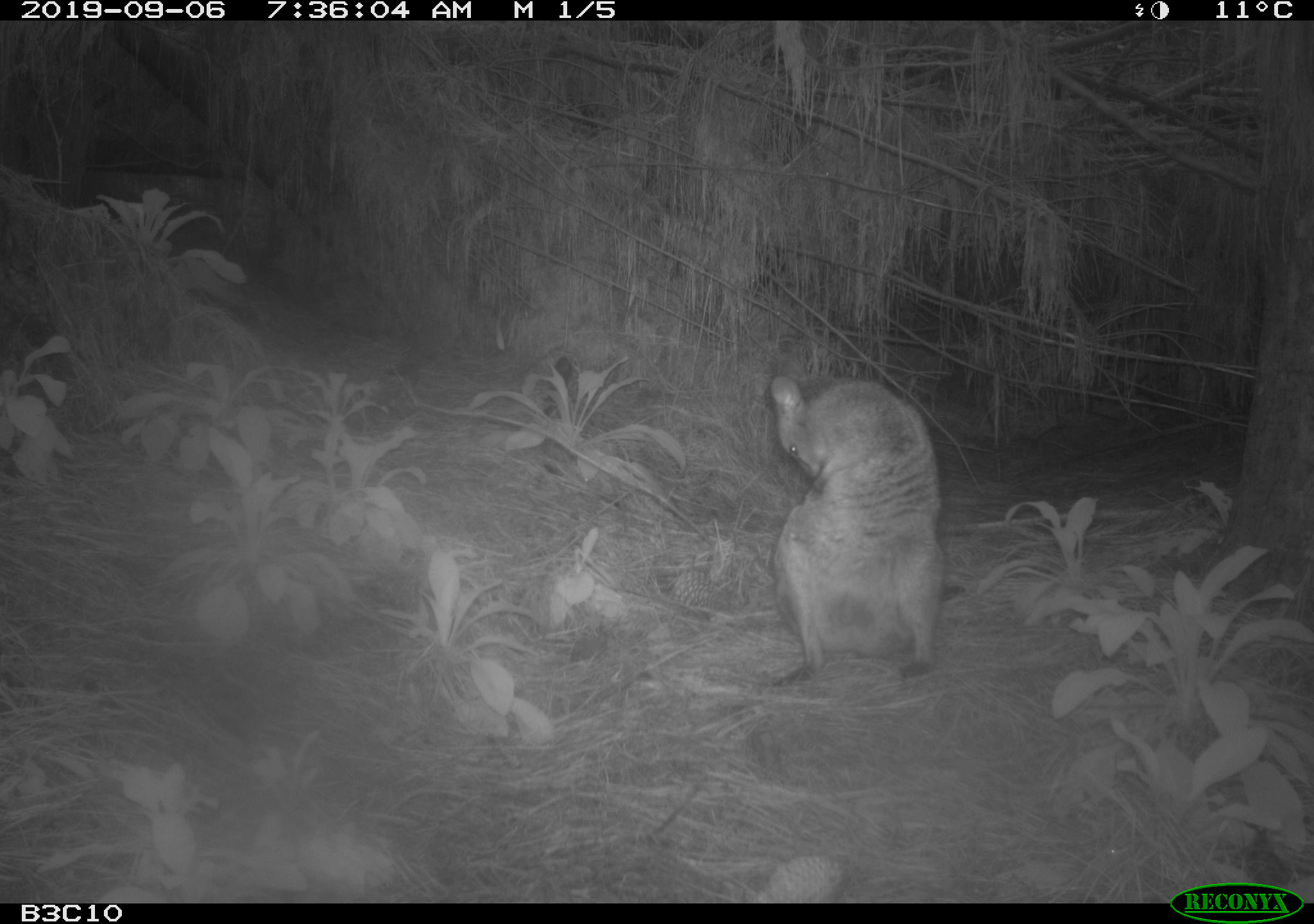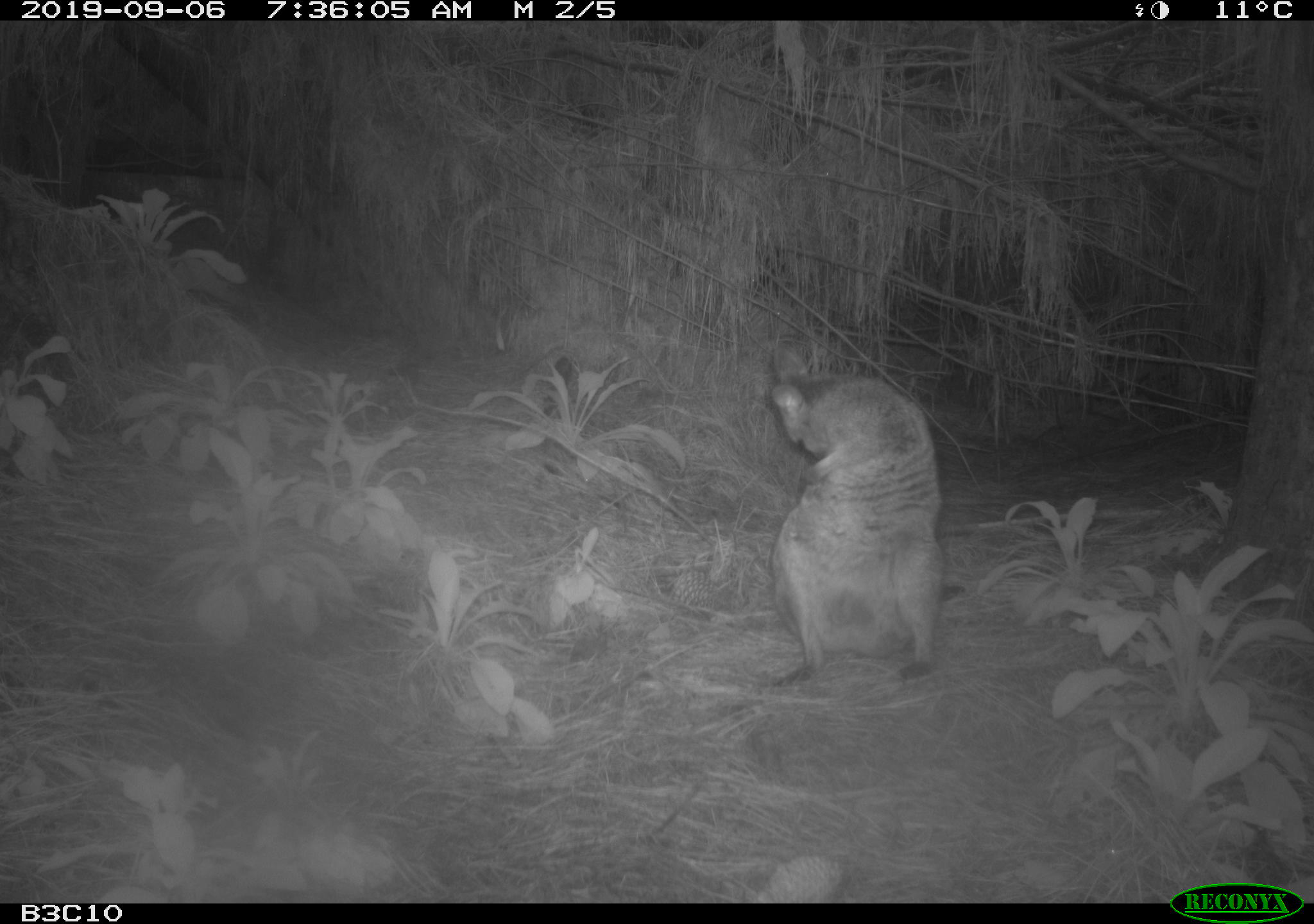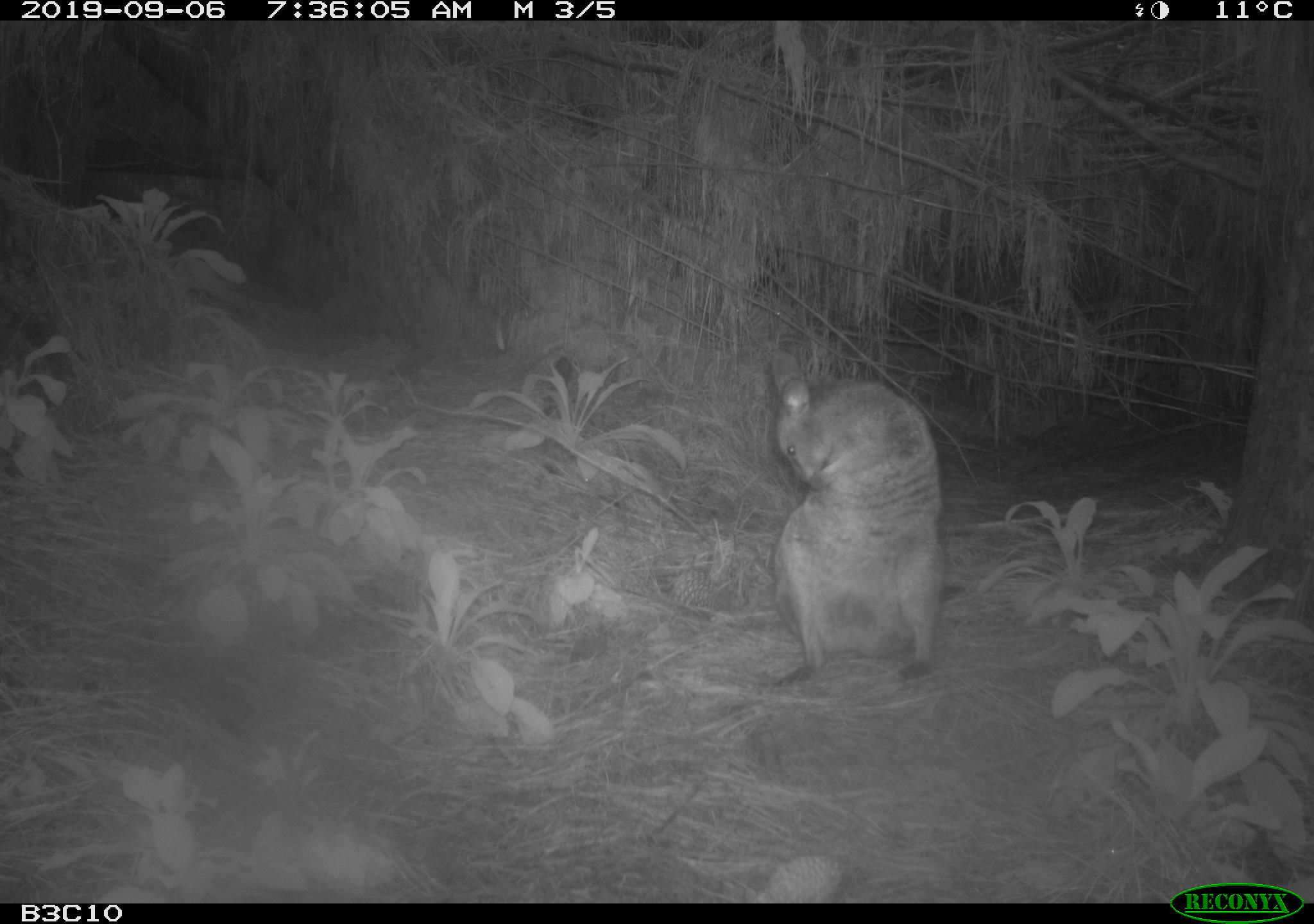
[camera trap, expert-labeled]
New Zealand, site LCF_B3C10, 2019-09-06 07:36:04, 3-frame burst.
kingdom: Animalia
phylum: Chordata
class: Mammalia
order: Diprotodontia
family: Macropodidae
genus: Notamacropus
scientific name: Notamacropus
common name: wallaby